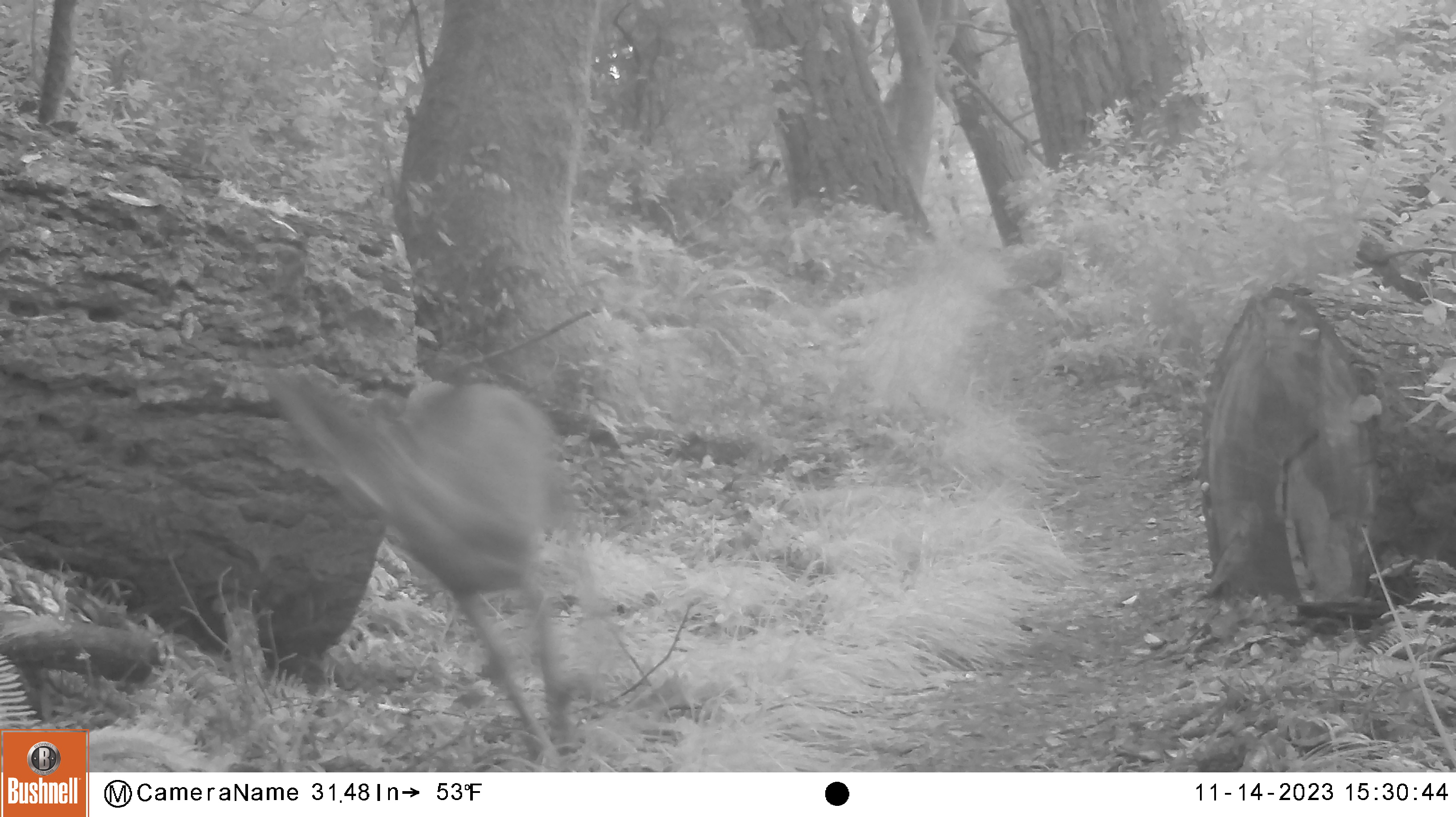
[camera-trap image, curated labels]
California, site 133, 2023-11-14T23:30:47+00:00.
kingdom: Animalia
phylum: Chordata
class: Mammalia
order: Artiodactyla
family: Cervidae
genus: Odocoileus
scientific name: Odocoileus hemionus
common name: mule deer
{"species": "mule deer (Odocoileus hemionus)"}